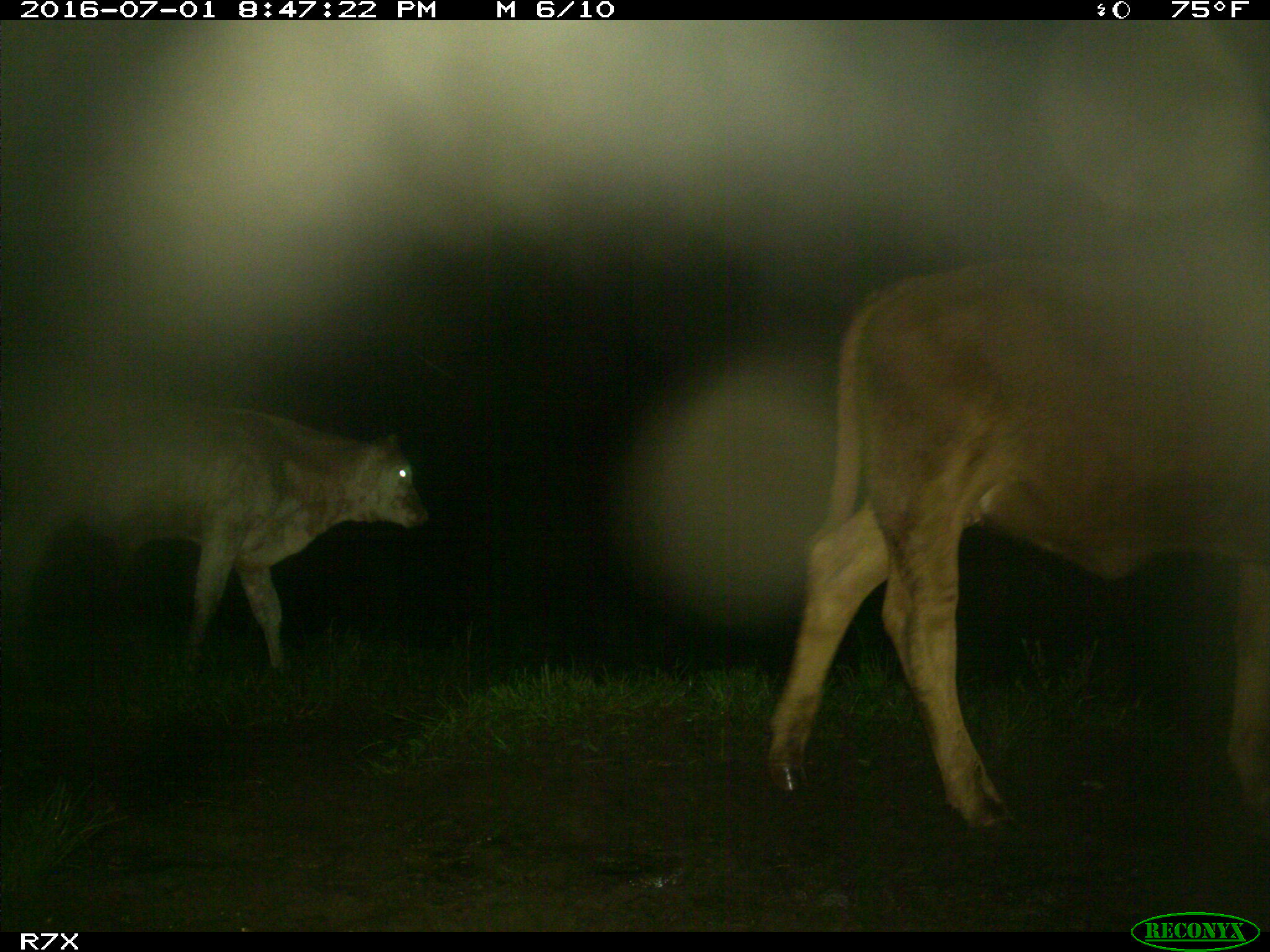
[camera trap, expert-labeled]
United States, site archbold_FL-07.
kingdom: Animalia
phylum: Chordata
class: Mammalia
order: Artiodactyla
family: Bovidae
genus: Bos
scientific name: Bos taurus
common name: domestic cow